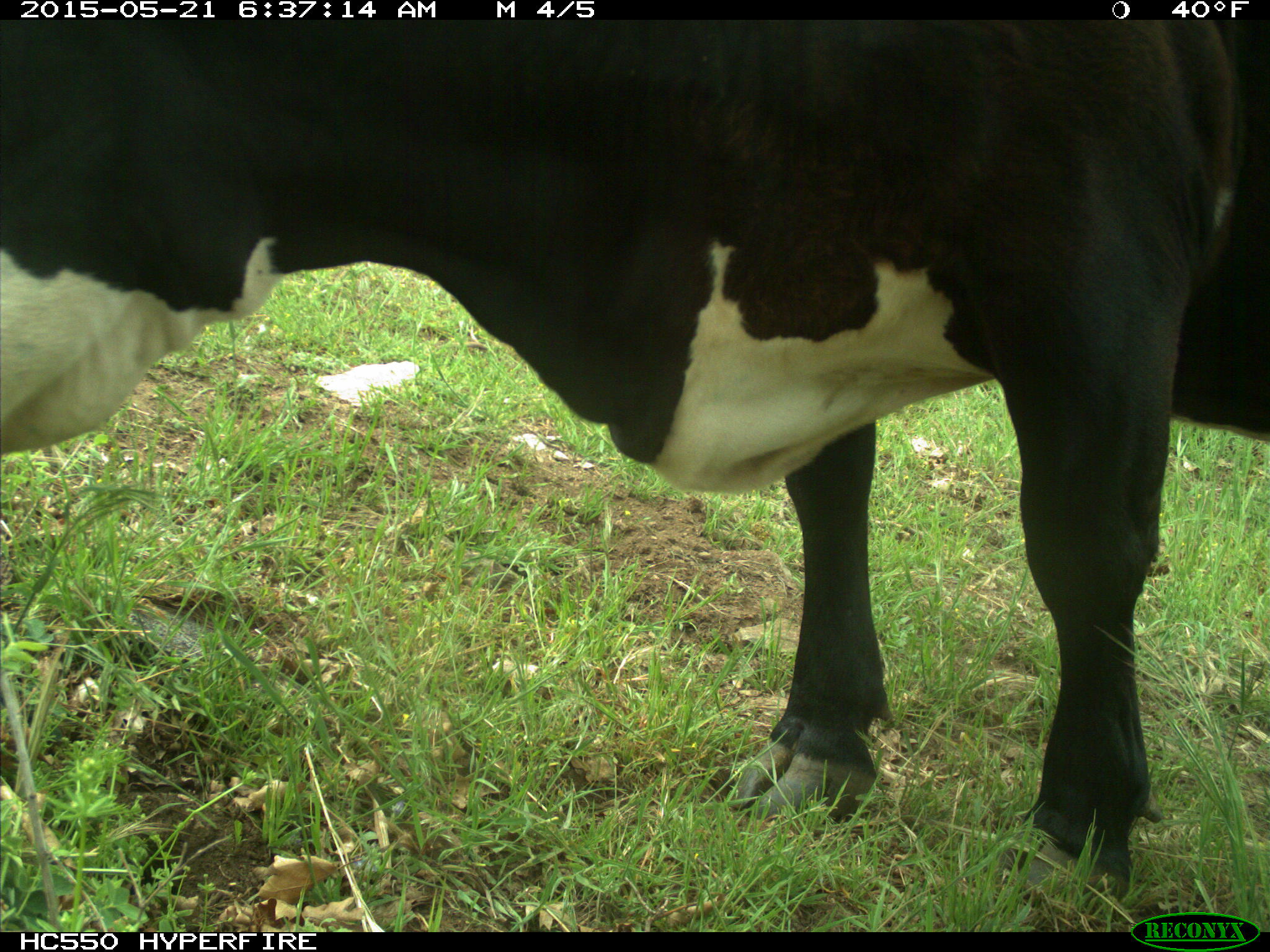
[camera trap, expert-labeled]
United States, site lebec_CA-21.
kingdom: Animalia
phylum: Chordata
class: Mammalia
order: Artiodactyla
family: Bovidae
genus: Bos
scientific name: Bos taurus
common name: domestic cow